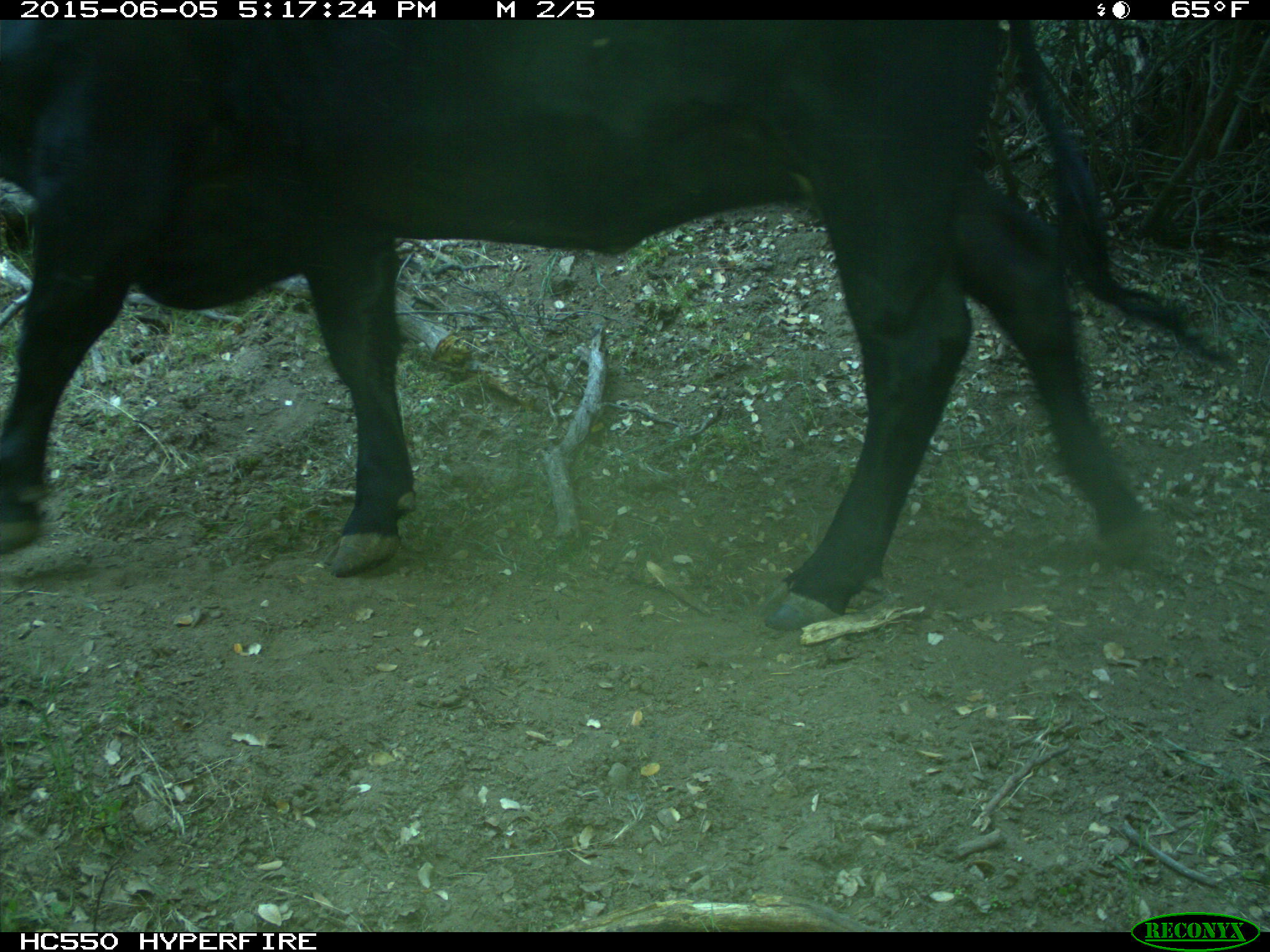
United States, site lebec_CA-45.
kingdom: Animalia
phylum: Chordata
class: Mammalia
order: Artiodactyla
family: Bovidae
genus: Bos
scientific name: Bos taurus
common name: domestic cow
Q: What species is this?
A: Bos taurus (domestic cow).